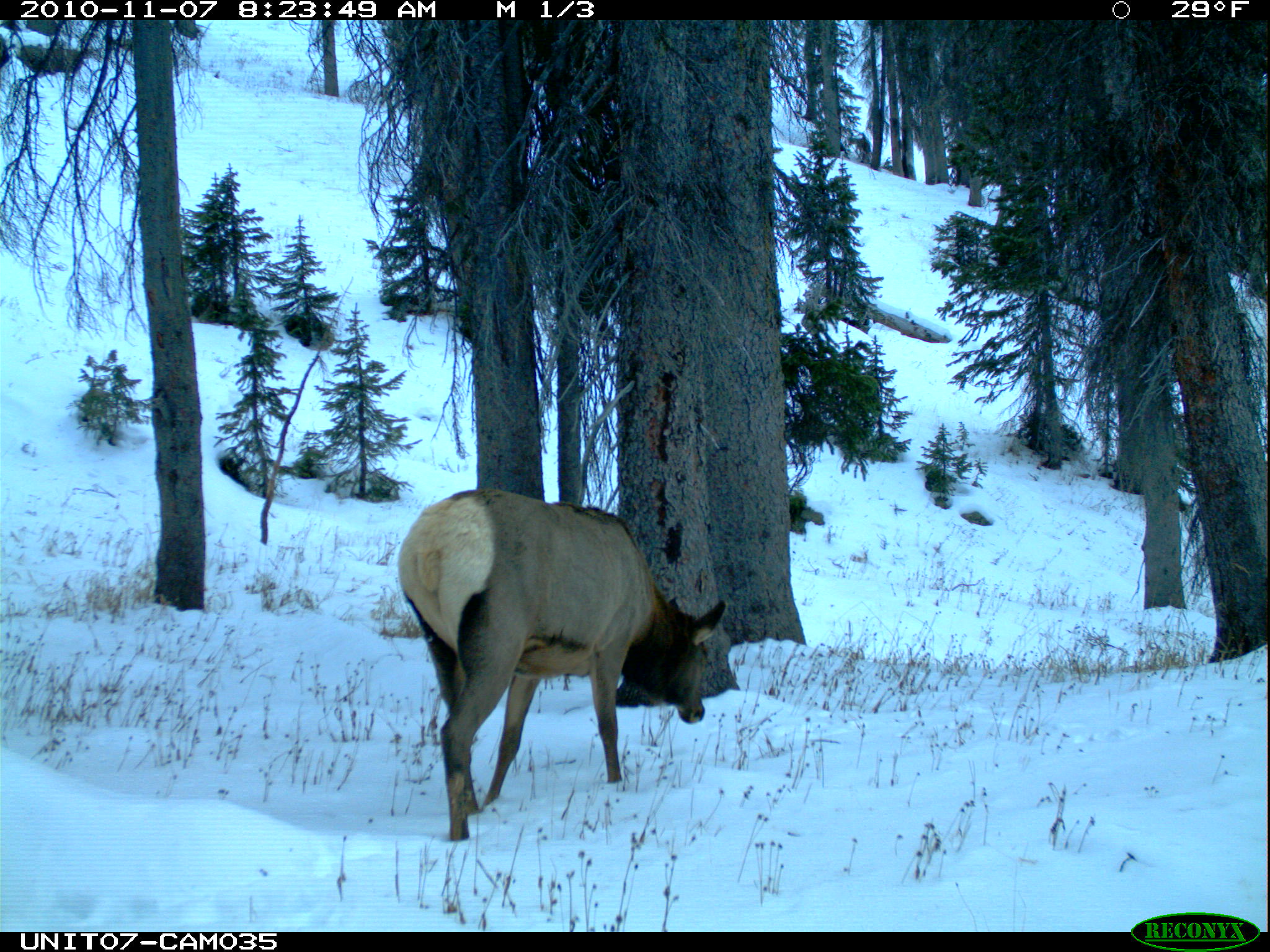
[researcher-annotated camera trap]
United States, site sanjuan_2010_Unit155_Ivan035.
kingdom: Animalia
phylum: Chordata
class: Mammalia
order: Artiodactyla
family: Cervidae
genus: Cervus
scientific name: Cervus elaphus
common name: red deer